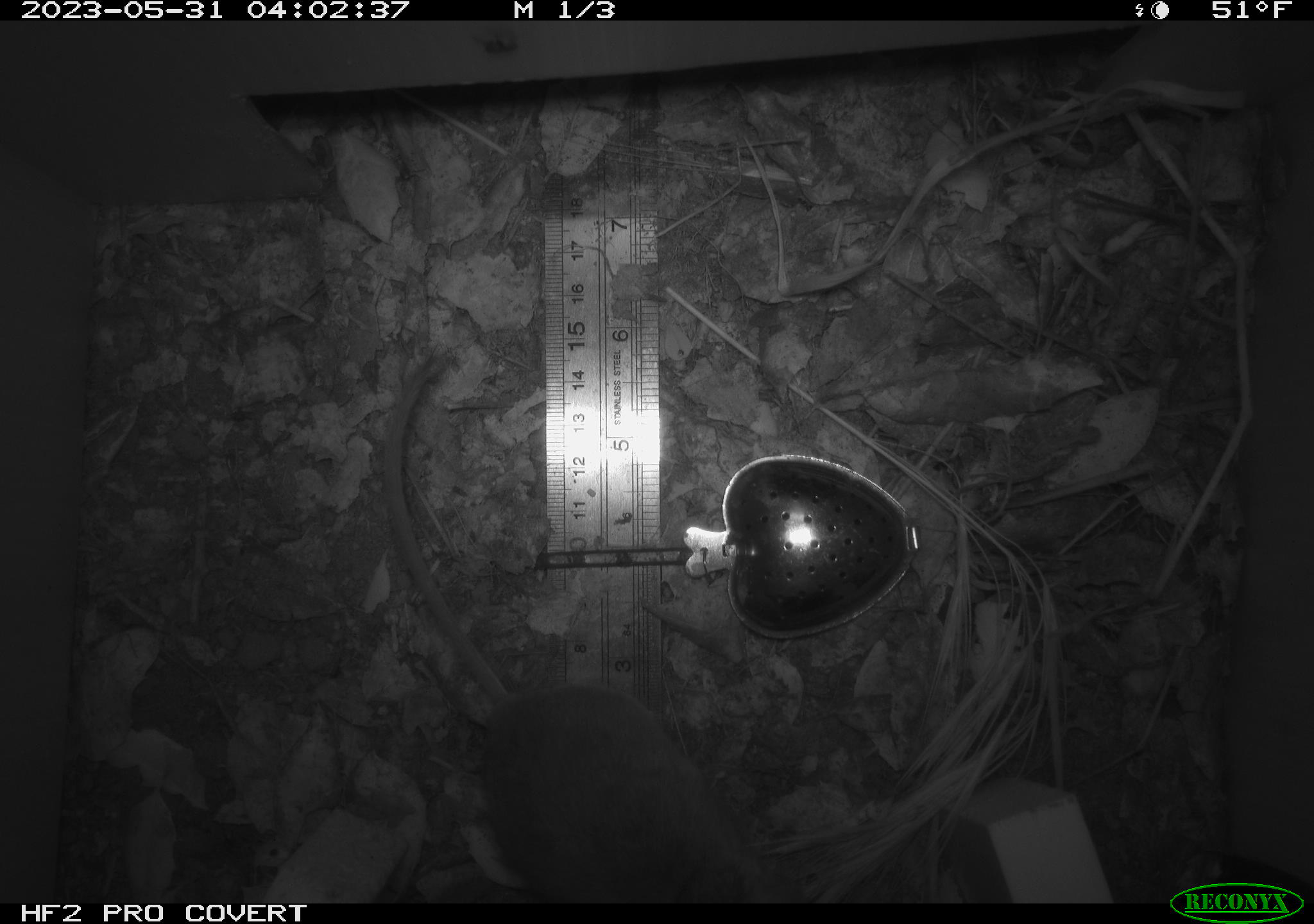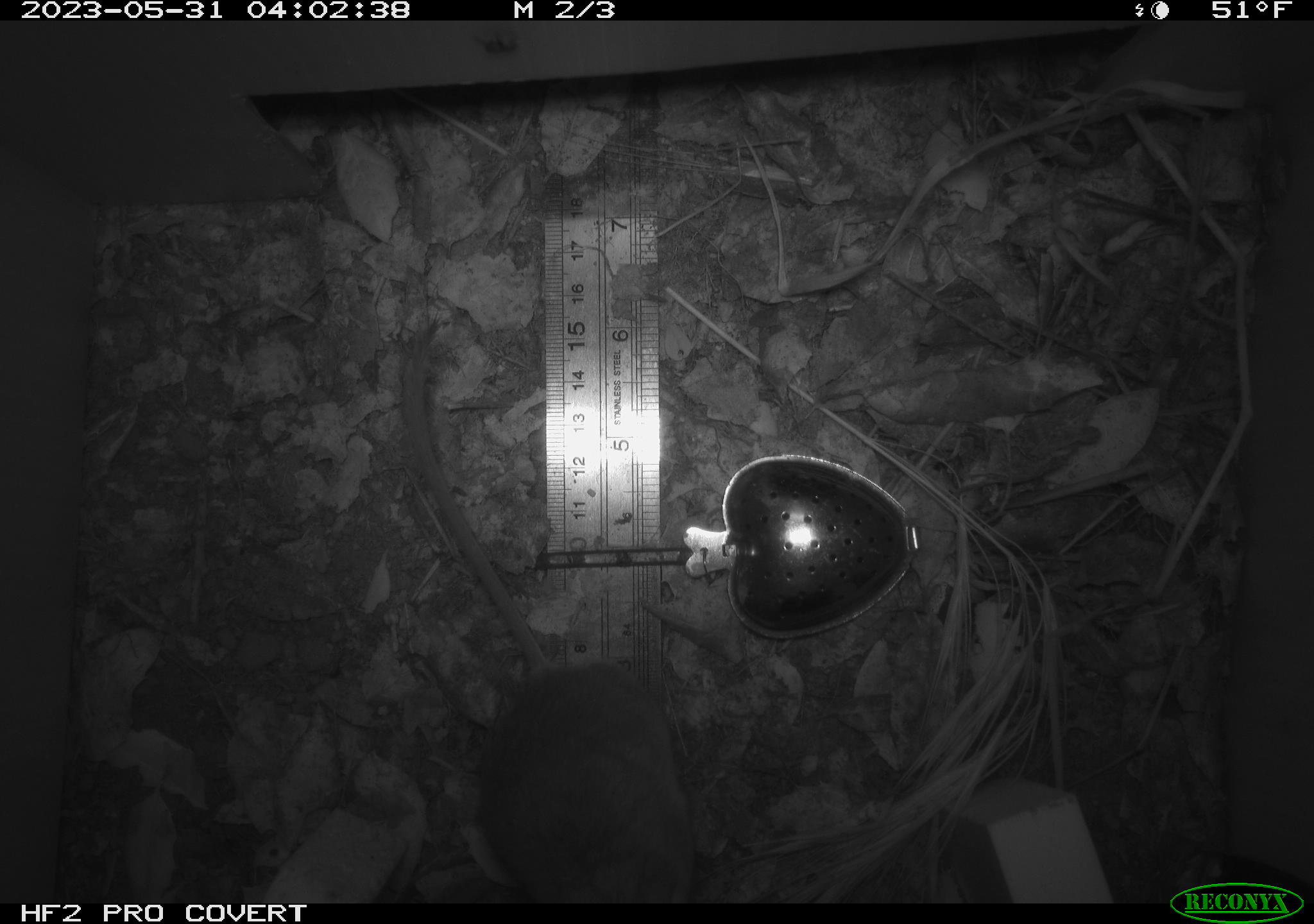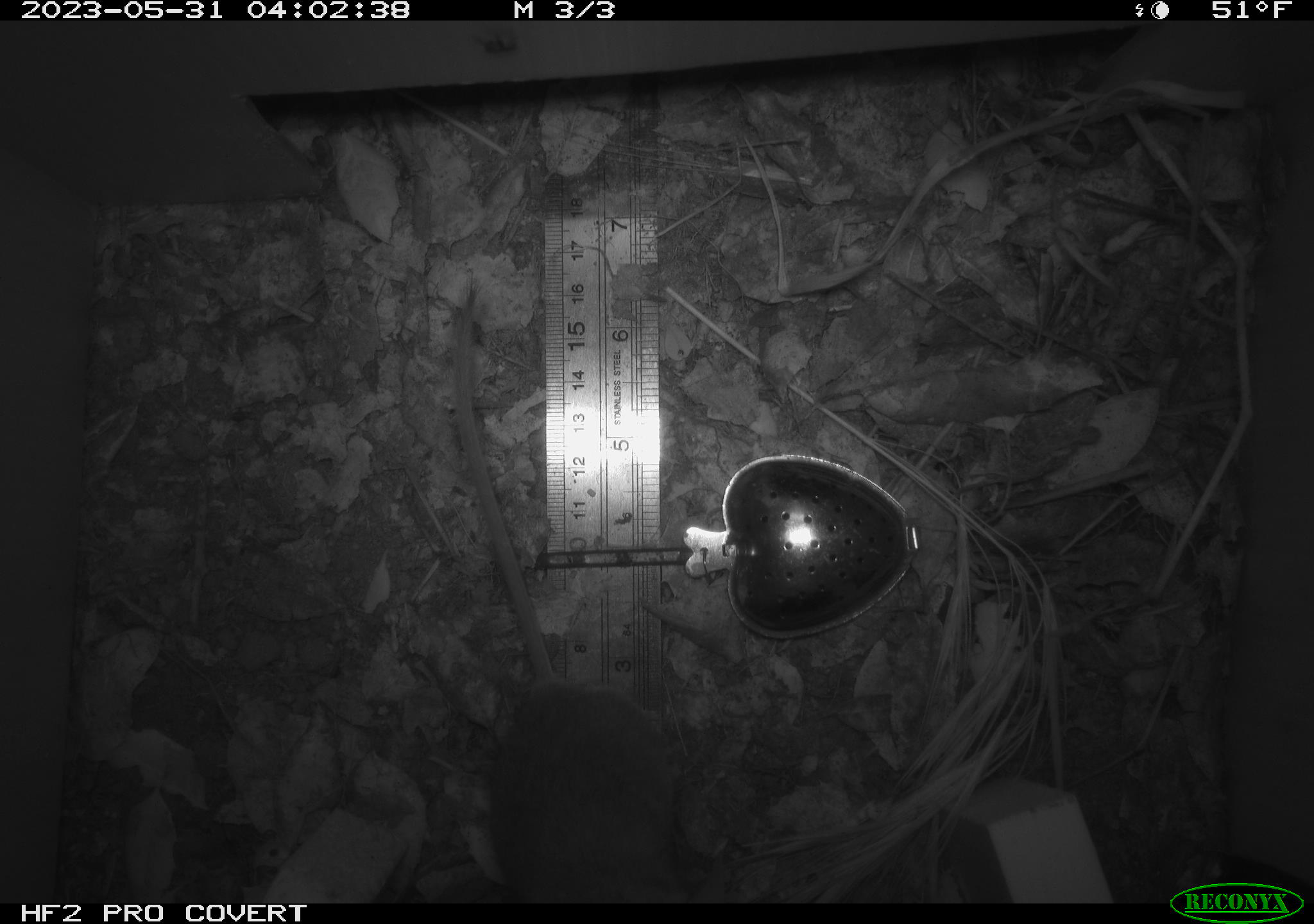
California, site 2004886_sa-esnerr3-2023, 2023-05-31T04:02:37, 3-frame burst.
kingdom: Animalia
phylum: Chordata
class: Mammalia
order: Rodentia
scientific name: Rodentia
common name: mouse species